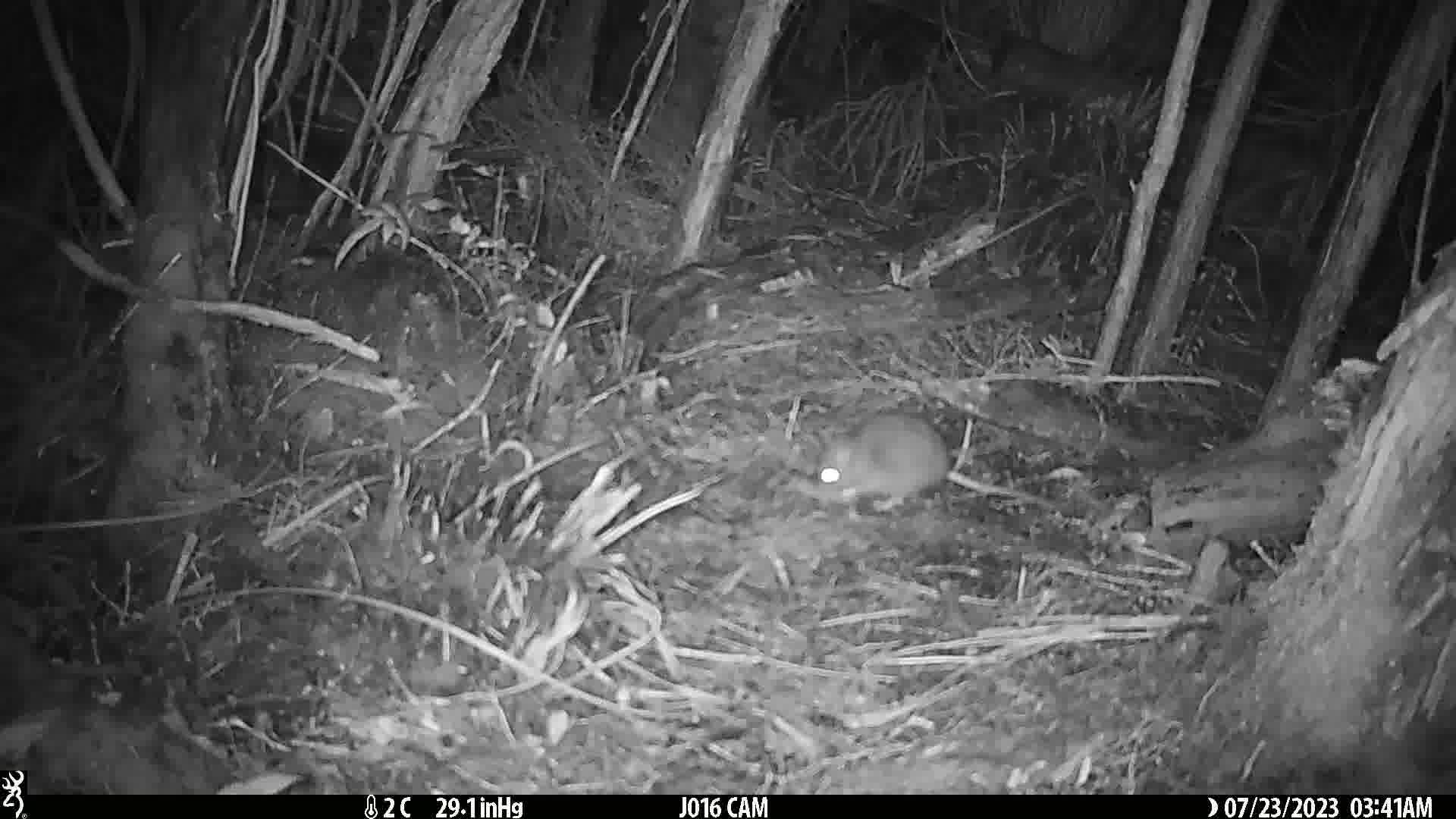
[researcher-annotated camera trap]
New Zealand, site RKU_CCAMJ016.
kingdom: Animalia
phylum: Chordata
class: Mammalia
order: Rodentia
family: Muridae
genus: Rattus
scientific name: Rattus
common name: rat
Rat (Rattus).